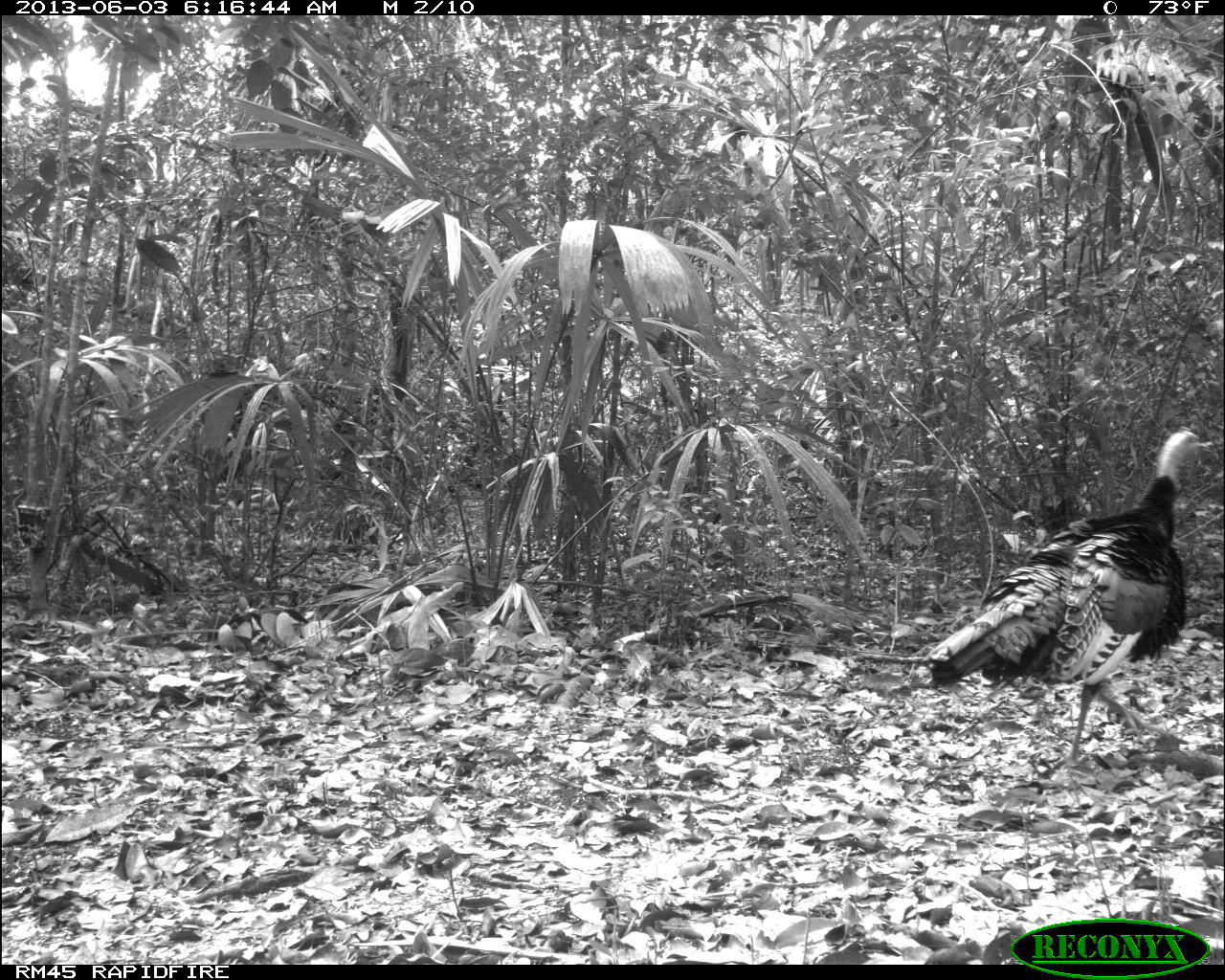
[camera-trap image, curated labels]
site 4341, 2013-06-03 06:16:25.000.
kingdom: Animalia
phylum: Chordata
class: Aves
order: Galliformes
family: Phasianidae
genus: Meleagris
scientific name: Meleagris ocellata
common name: ocellated turkey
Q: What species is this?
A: Meleagris ocellata (ocellated turkey).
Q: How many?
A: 1.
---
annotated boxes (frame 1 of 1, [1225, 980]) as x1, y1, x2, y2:
meleagris ocellata: 923, 429, 1209, 768; 1174, 616, 1220, 650